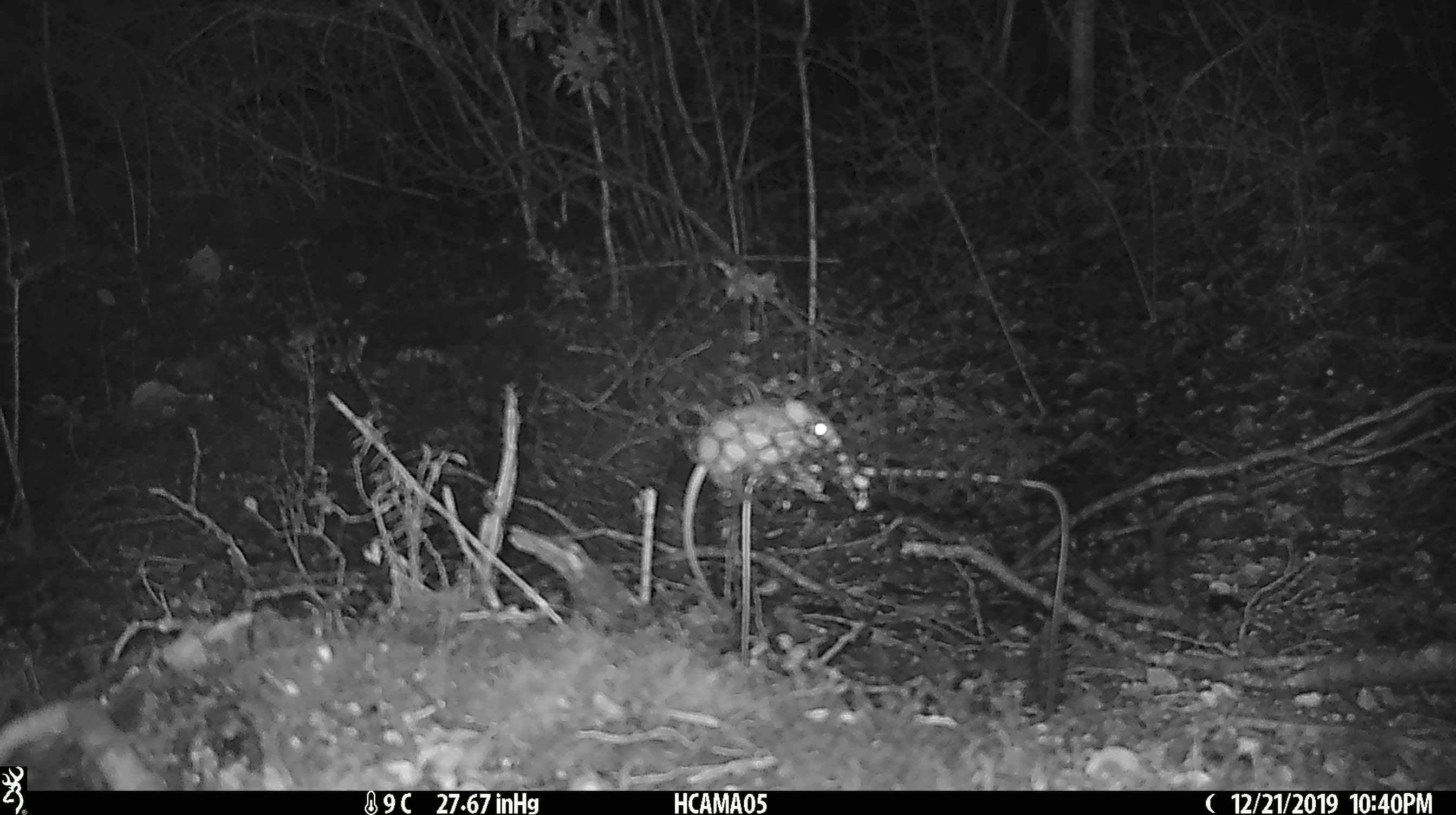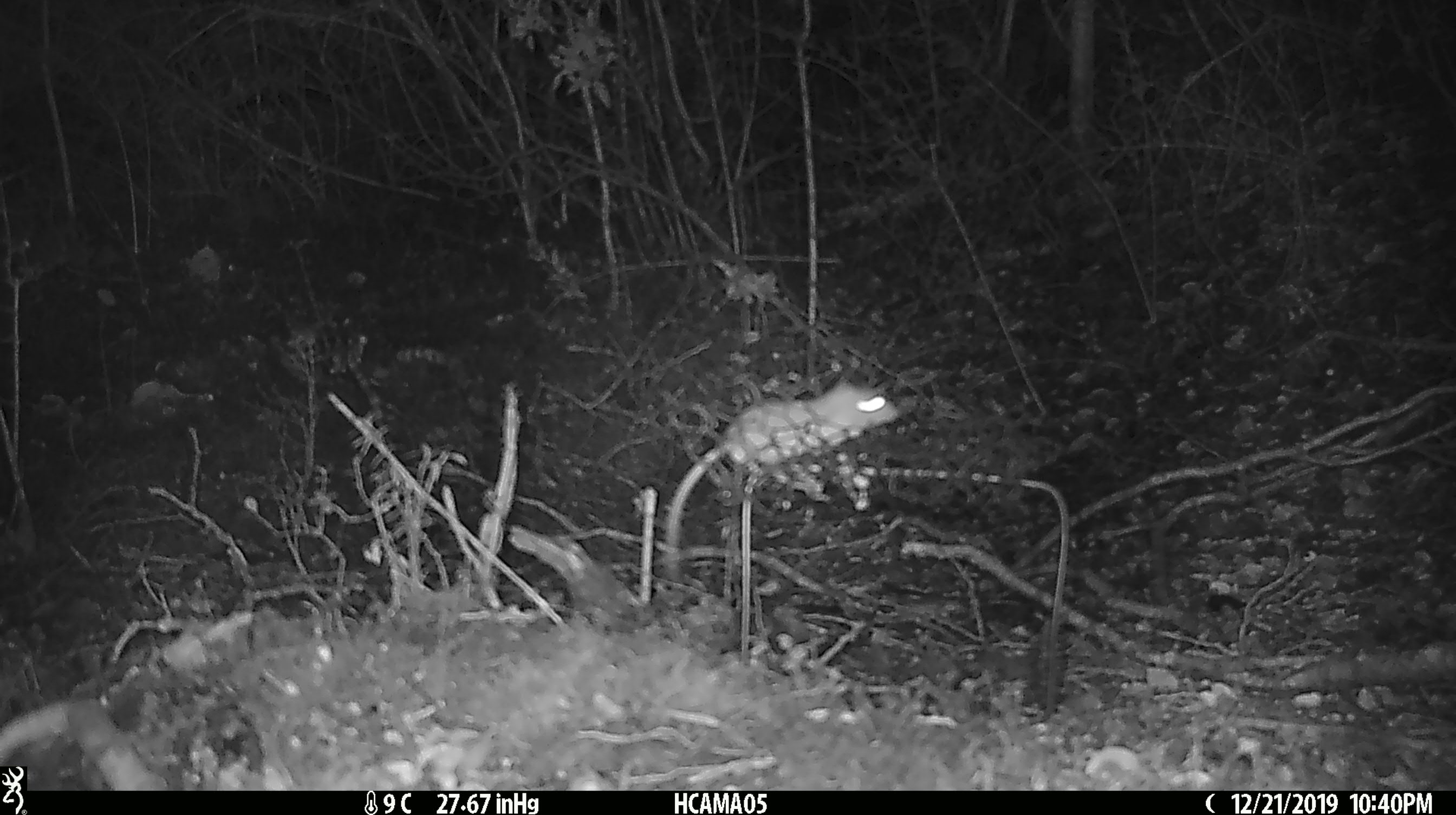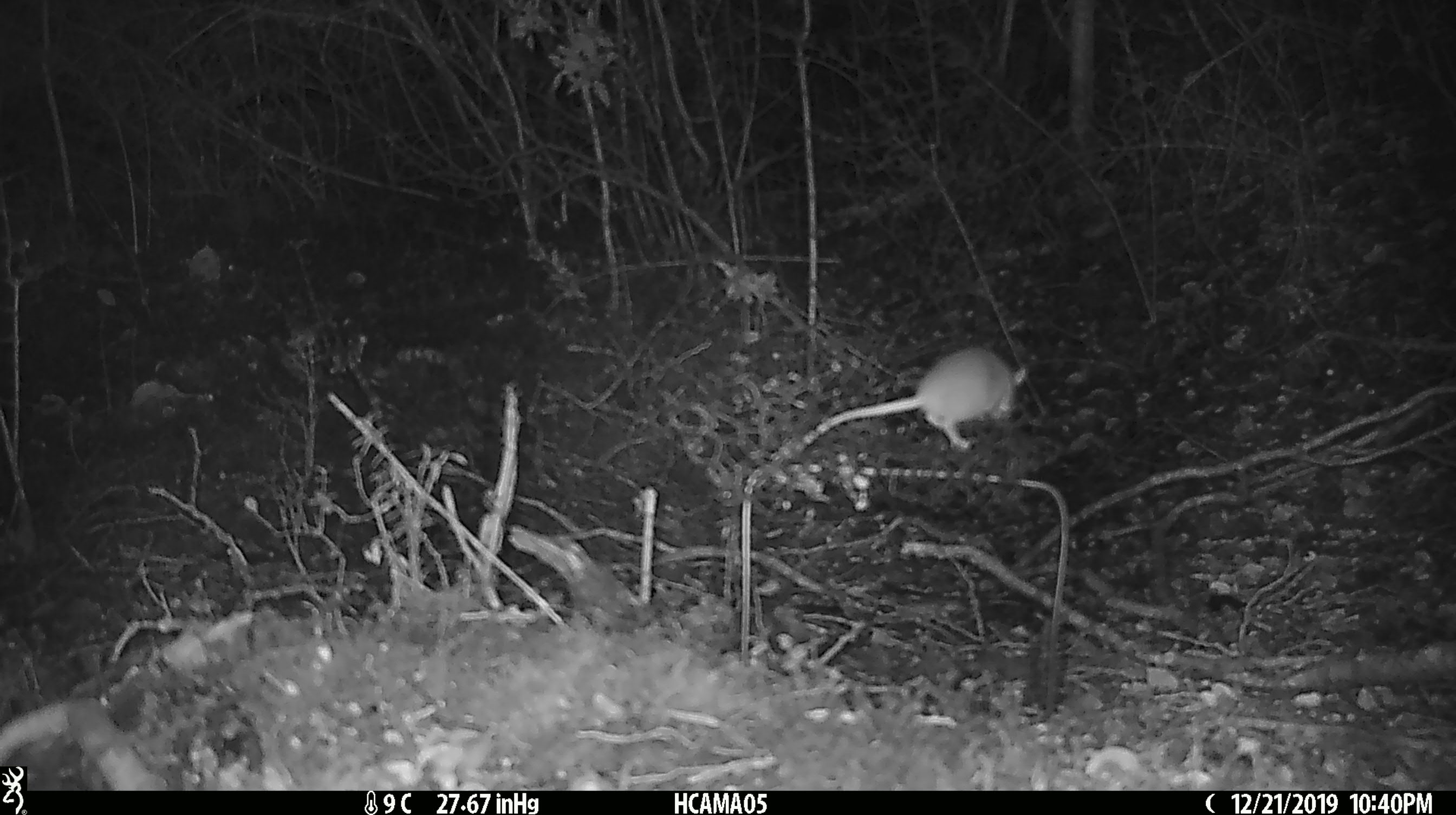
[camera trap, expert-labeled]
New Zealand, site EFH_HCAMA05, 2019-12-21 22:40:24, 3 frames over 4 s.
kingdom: Animalia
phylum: Chordata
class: Mammalia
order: Rodentia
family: Muridae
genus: Mus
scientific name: Mus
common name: mouse